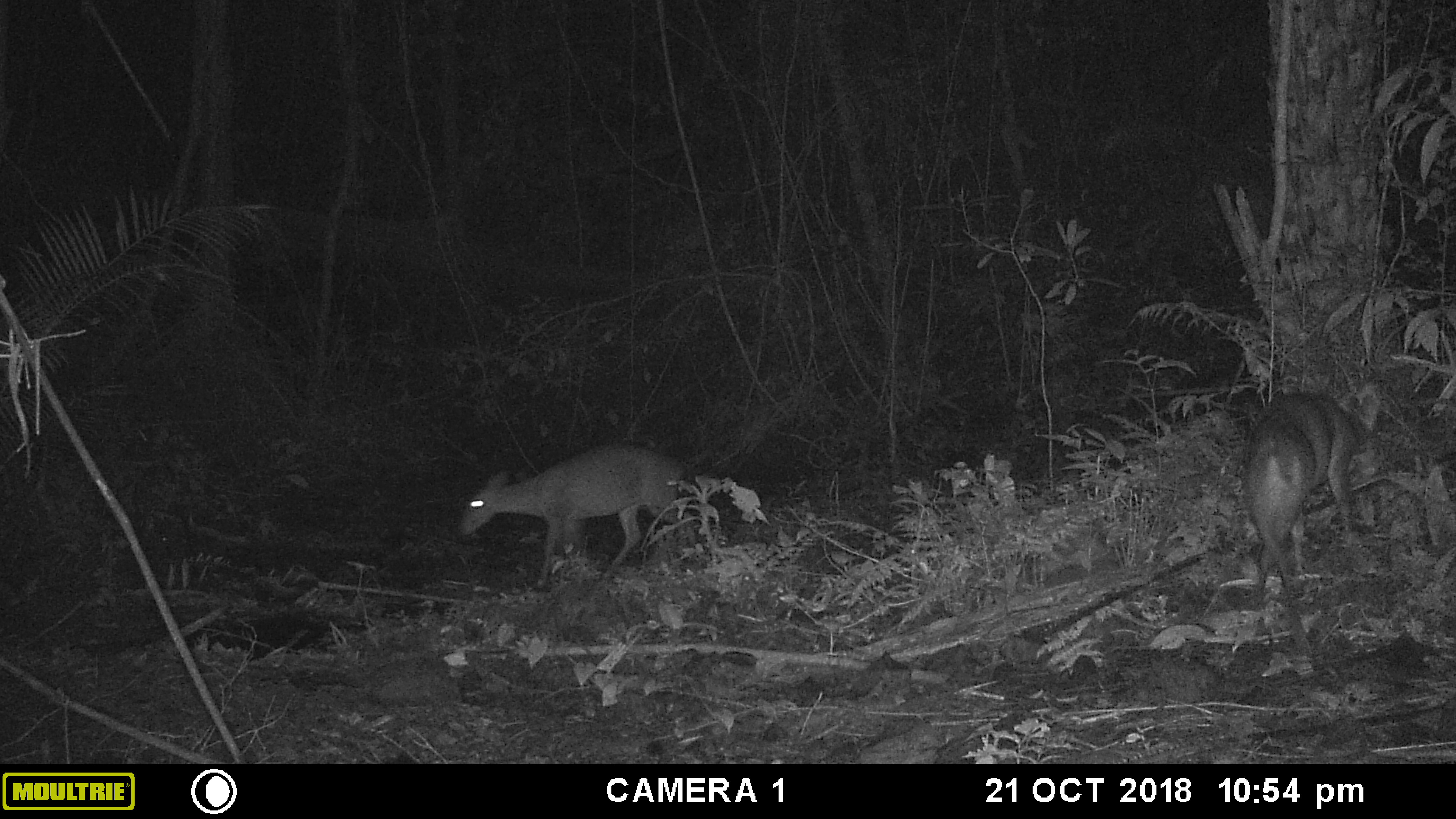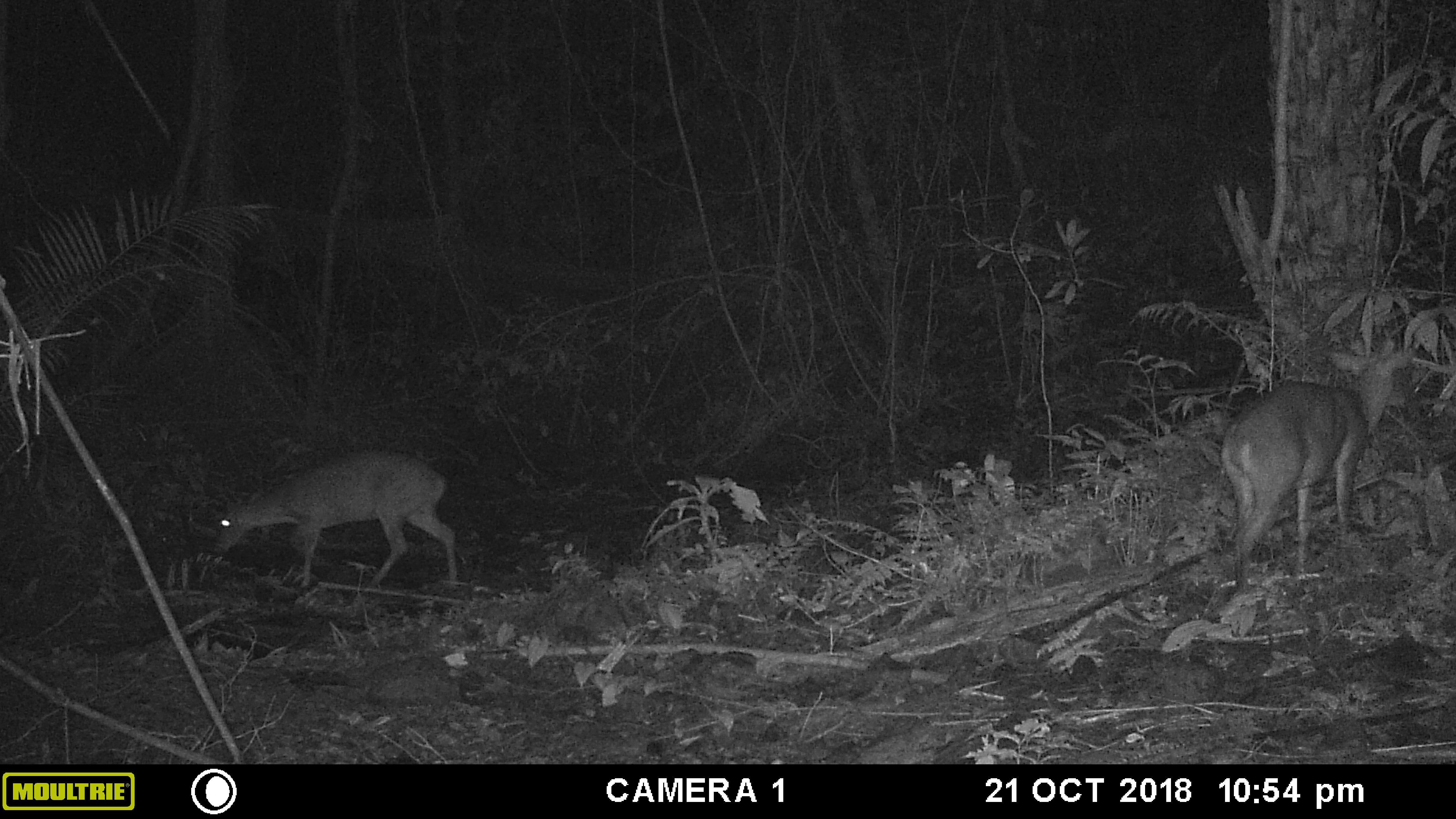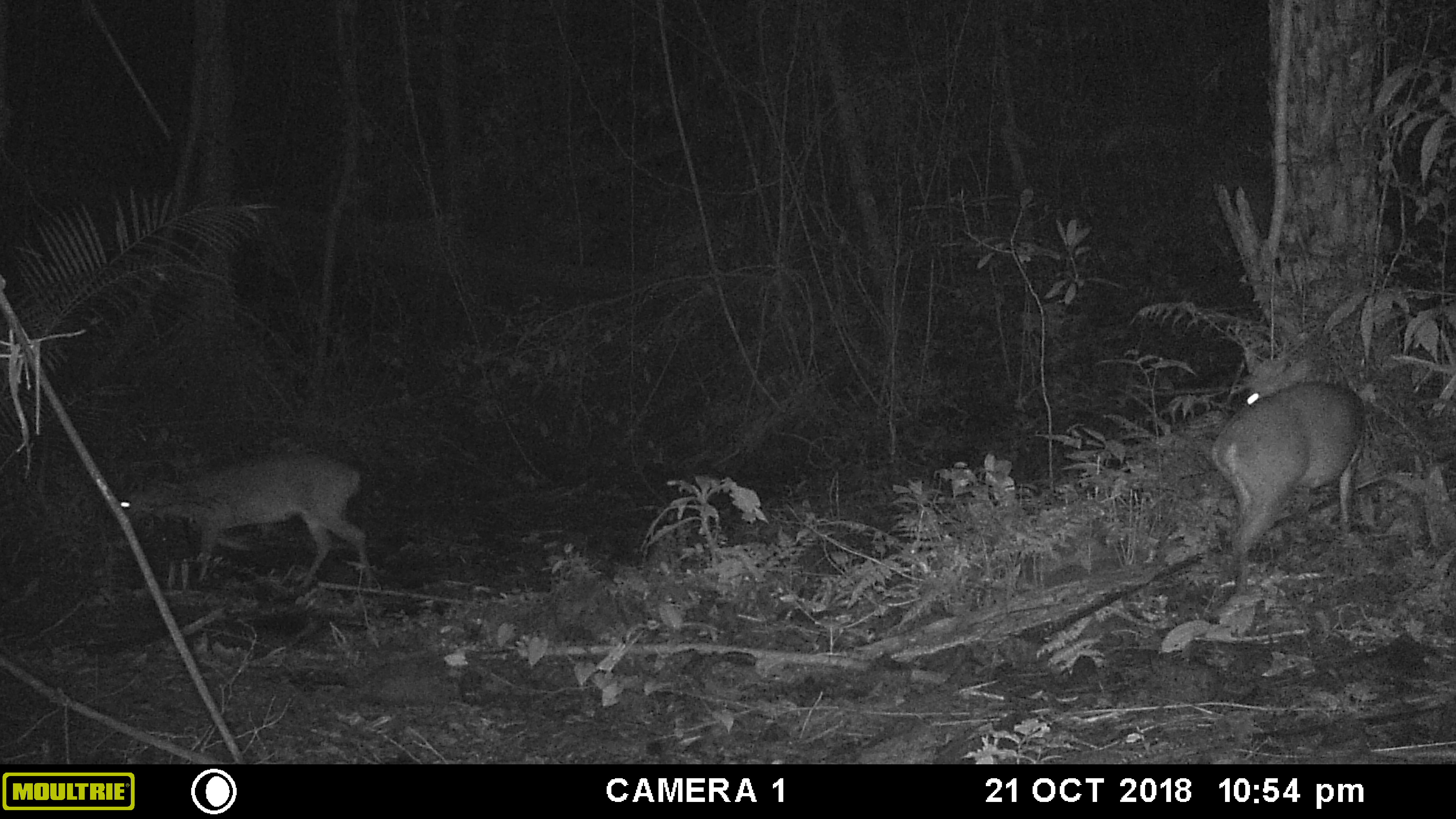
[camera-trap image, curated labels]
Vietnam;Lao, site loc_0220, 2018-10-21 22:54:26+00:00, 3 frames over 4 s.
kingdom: Animalia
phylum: Chordata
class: Mammalia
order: Artiodactyla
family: Cervidae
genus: Muntiacus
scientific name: Muntiacus vuquangensis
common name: large-antlered muntjac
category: large antlered muntjac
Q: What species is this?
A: Large antlered muntjac (large-antlered muntjac) (Muntiacus vuquangensis).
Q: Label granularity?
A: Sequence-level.